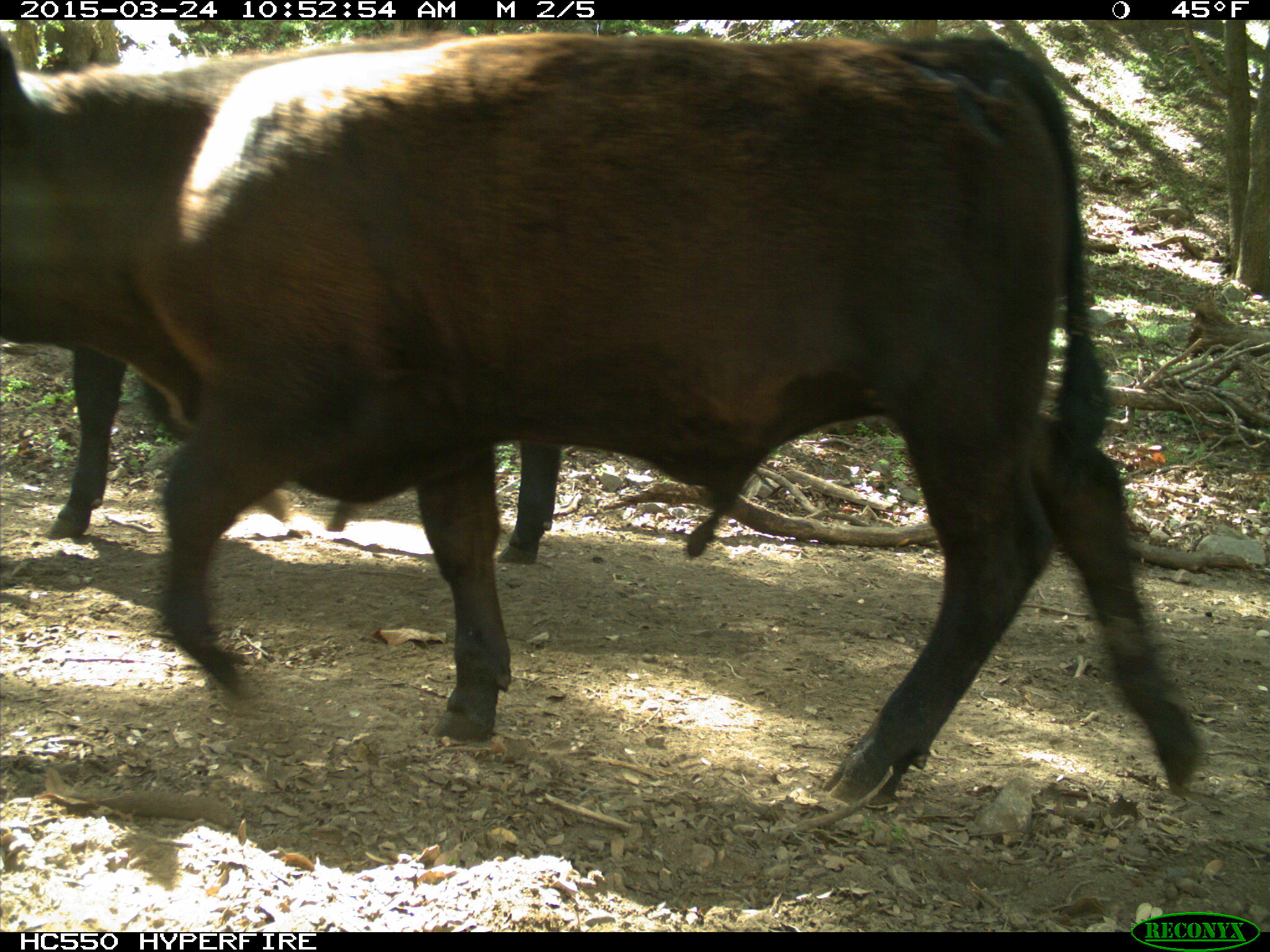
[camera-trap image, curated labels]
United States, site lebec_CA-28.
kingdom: Animalia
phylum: Chordata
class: Mammalia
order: Artiodactyla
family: Bovidae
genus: Bos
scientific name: Bos taurus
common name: domestic cow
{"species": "Bos taurus (domestic cow)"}